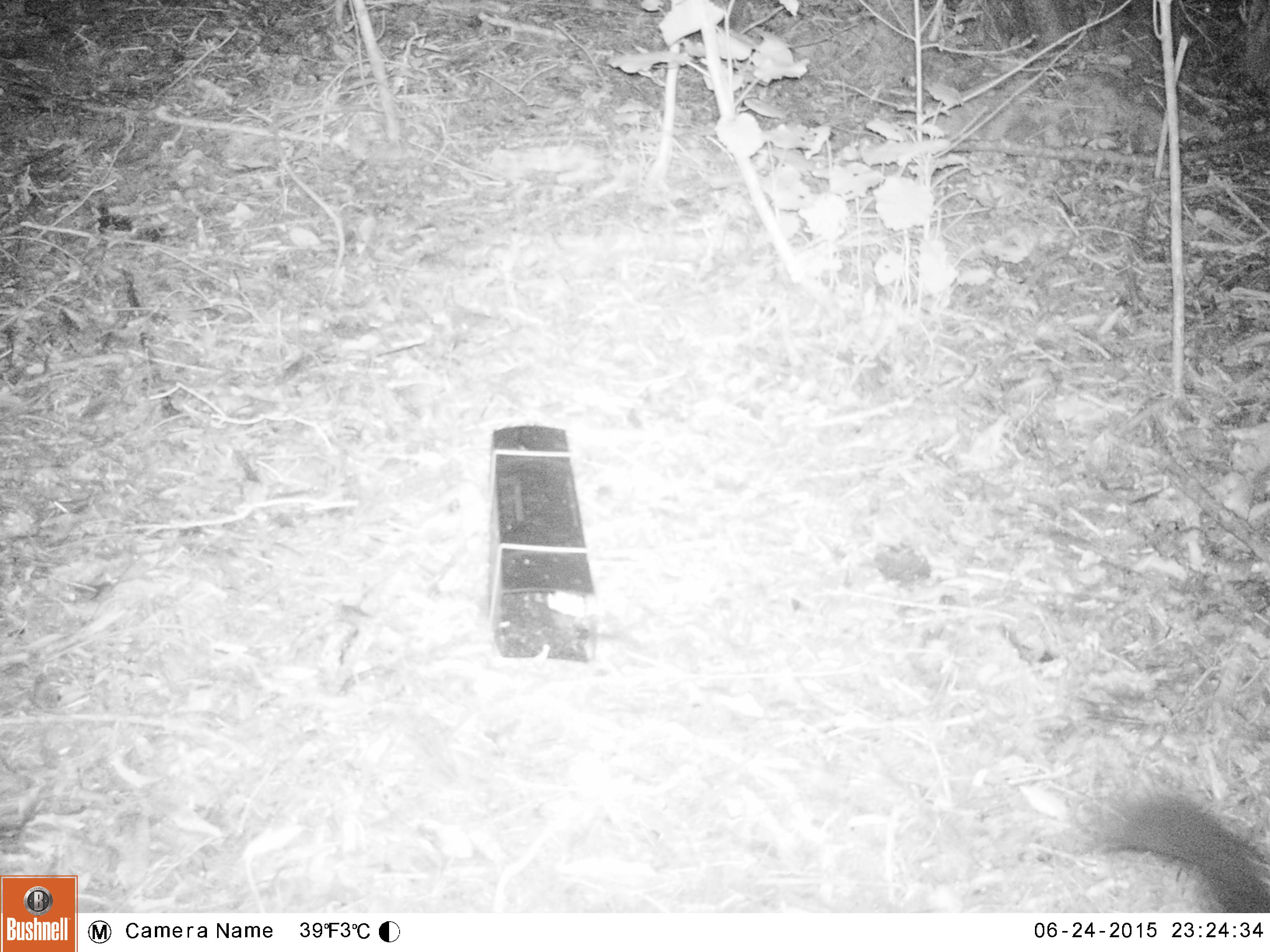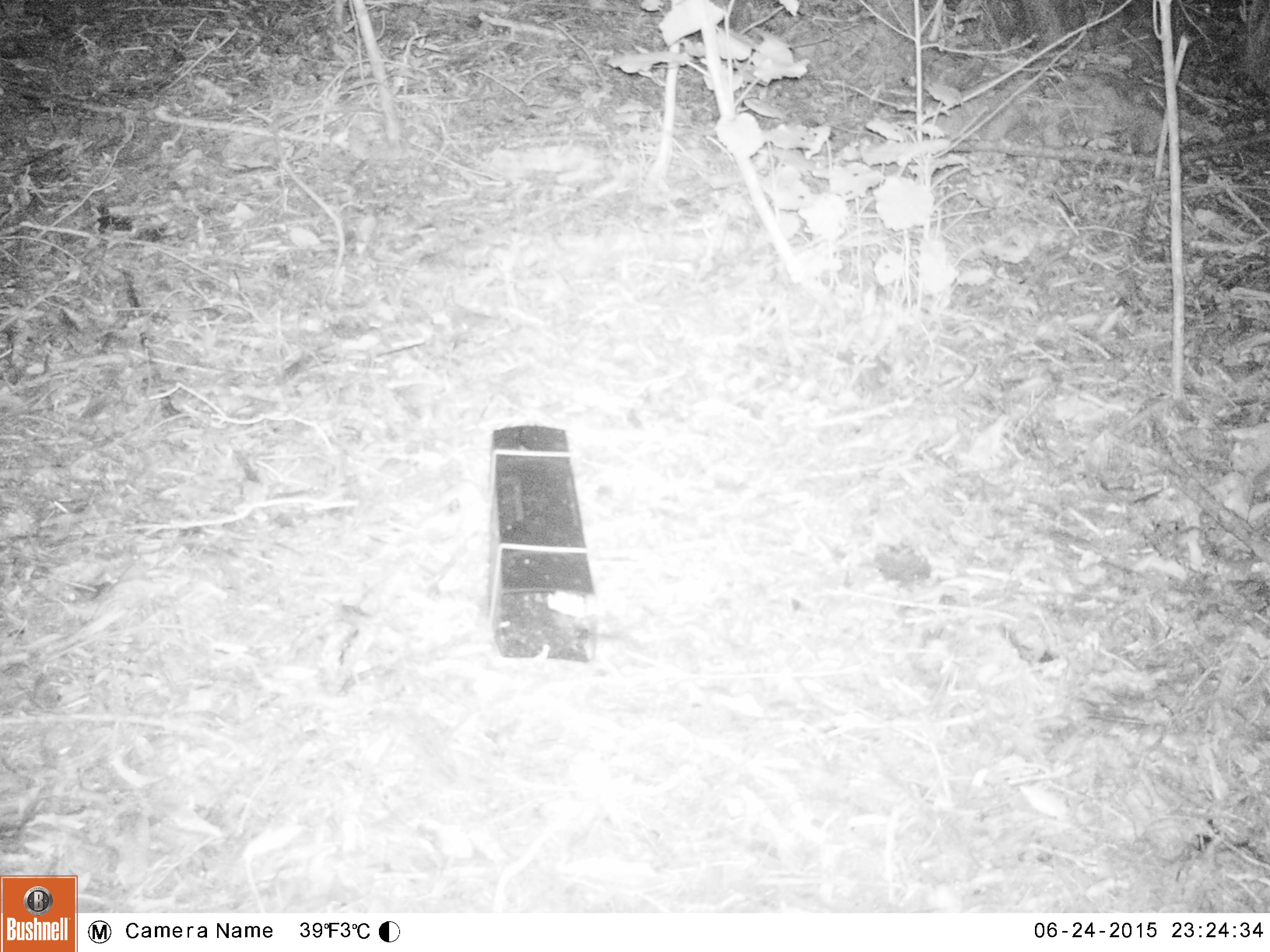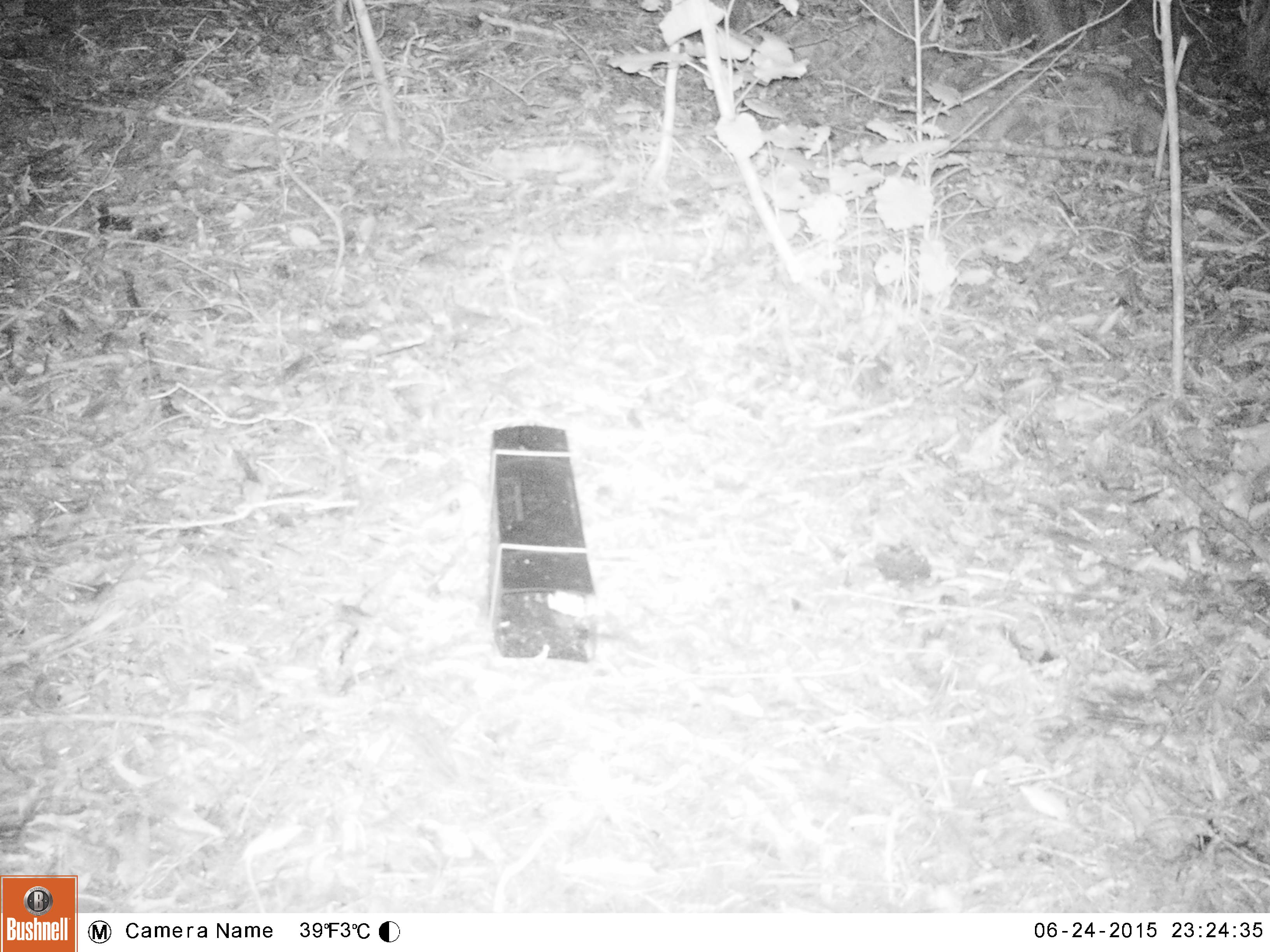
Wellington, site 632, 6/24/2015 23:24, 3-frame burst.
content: unidentified animal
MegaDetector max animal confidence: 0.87